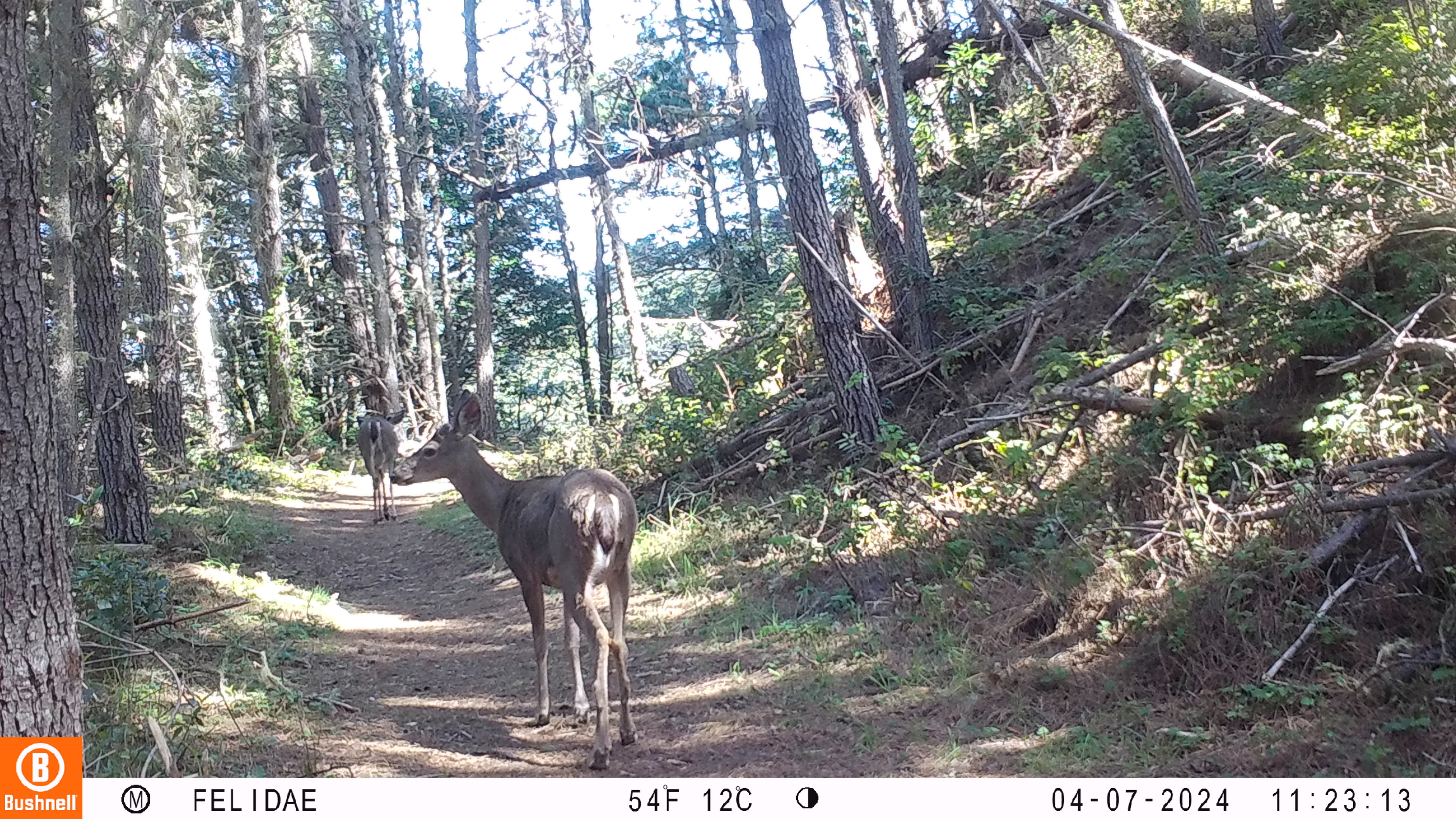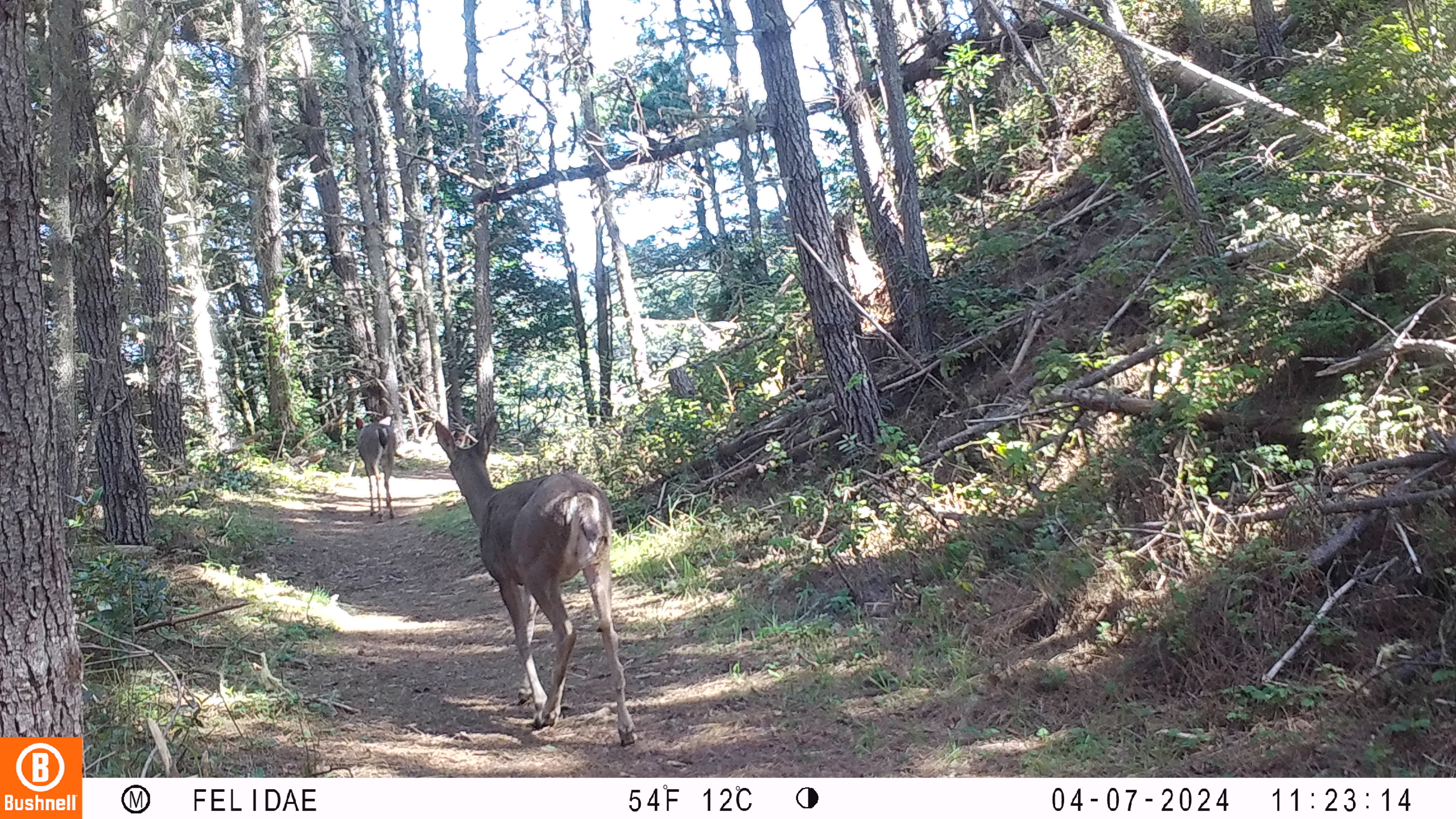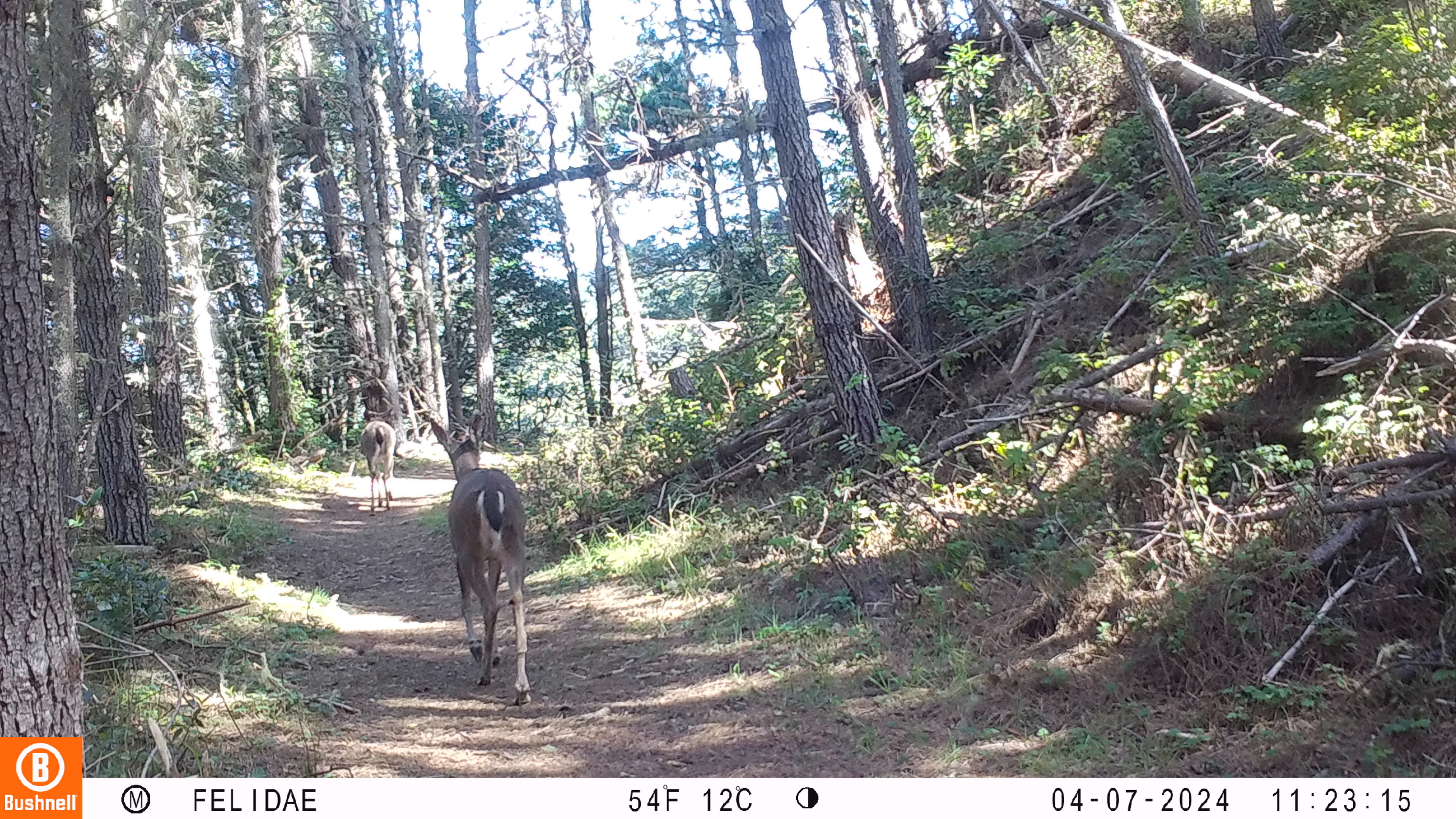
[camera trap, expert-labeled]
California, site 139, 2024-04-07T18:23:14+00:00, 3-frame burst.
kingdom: Animalia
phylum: Chordata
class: Mammalia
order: Artiodactyla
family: Cervidae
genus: Odocoileus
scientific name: Odocoileus hemionus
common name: mule deer